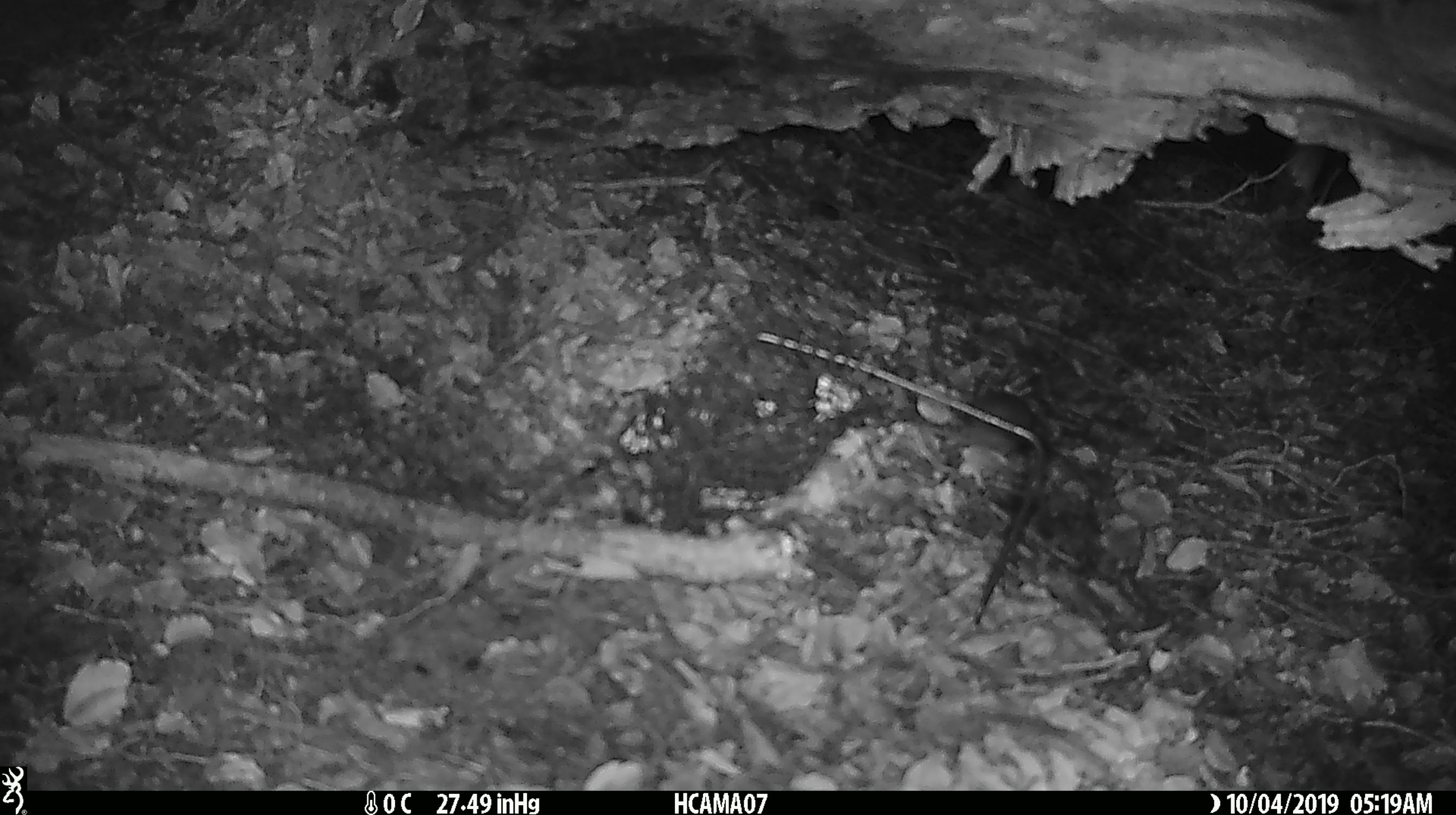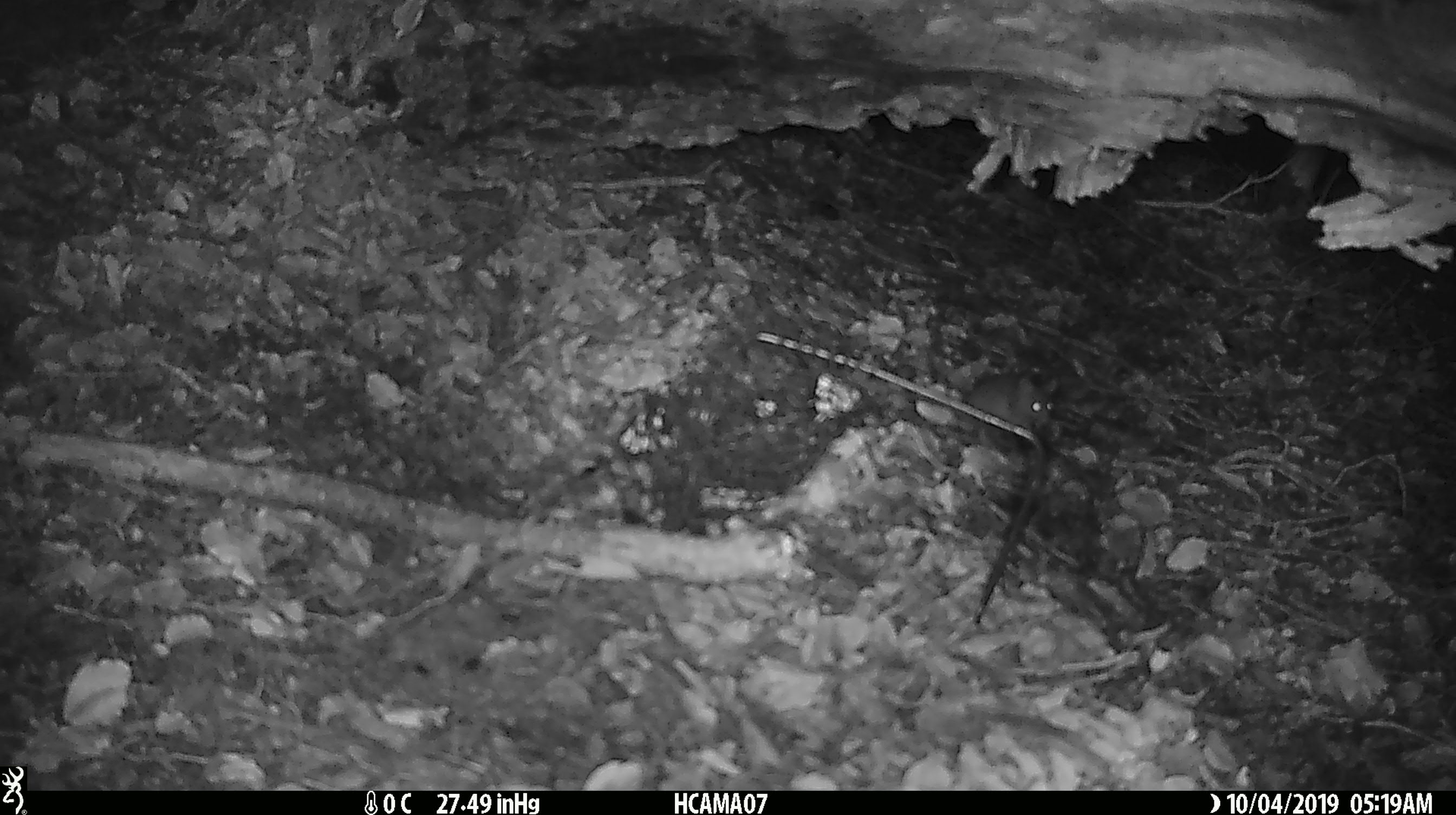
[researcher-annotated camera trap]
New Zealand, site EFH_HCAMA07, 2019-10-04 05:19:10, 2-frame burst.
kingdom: Animalia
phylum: Chordata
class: Mammalia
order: Rodentia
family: Muridae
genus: Mus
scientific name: Mus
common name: mouse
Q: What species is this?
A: Mouse (Mus).